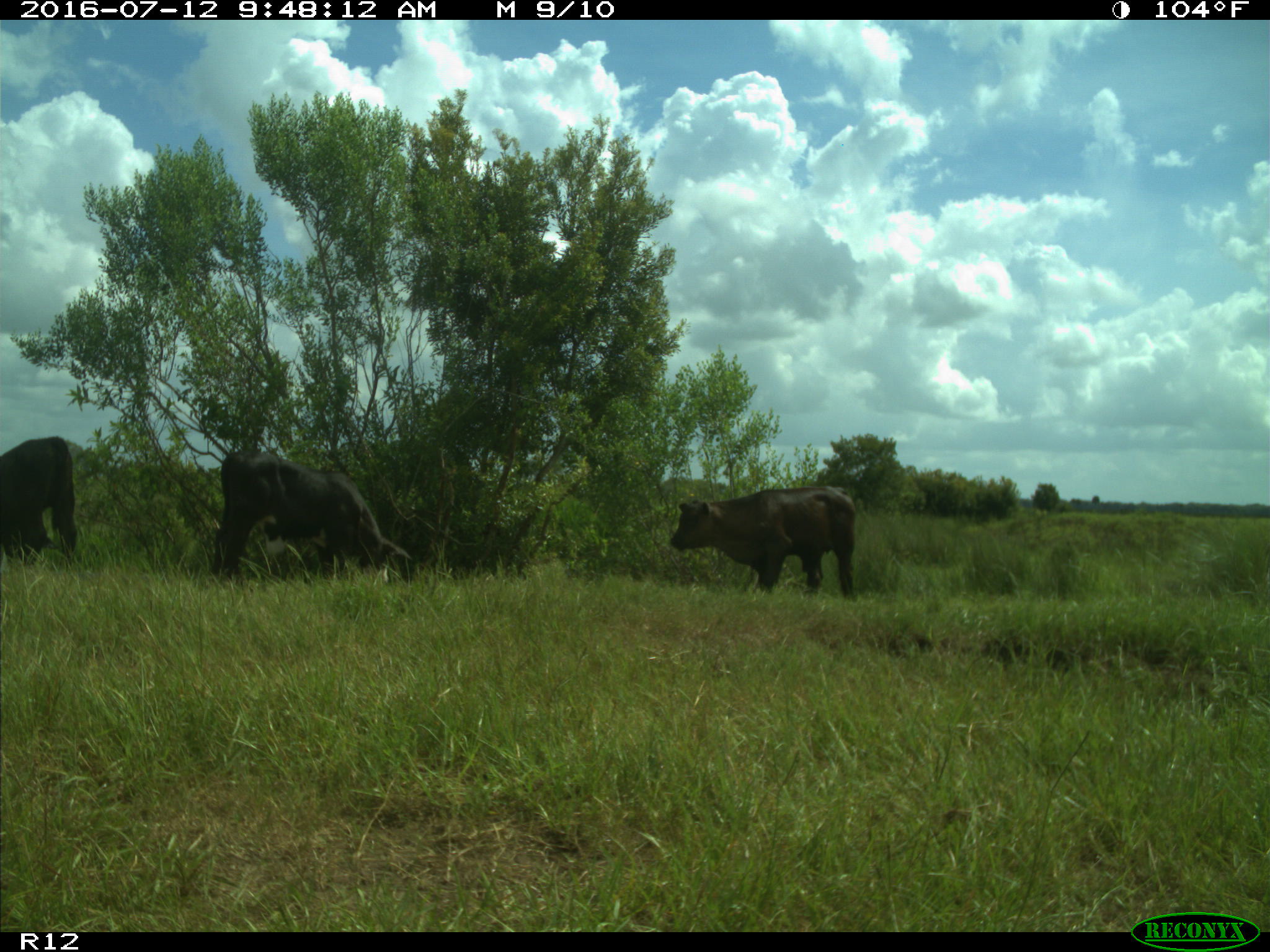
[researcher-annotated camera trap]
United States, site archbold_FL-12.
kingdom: Animalia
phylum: Chordata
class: Mammalia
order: Artiodactyla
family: Bovidae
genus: Bos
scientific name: Bos taurus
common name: domestic cow